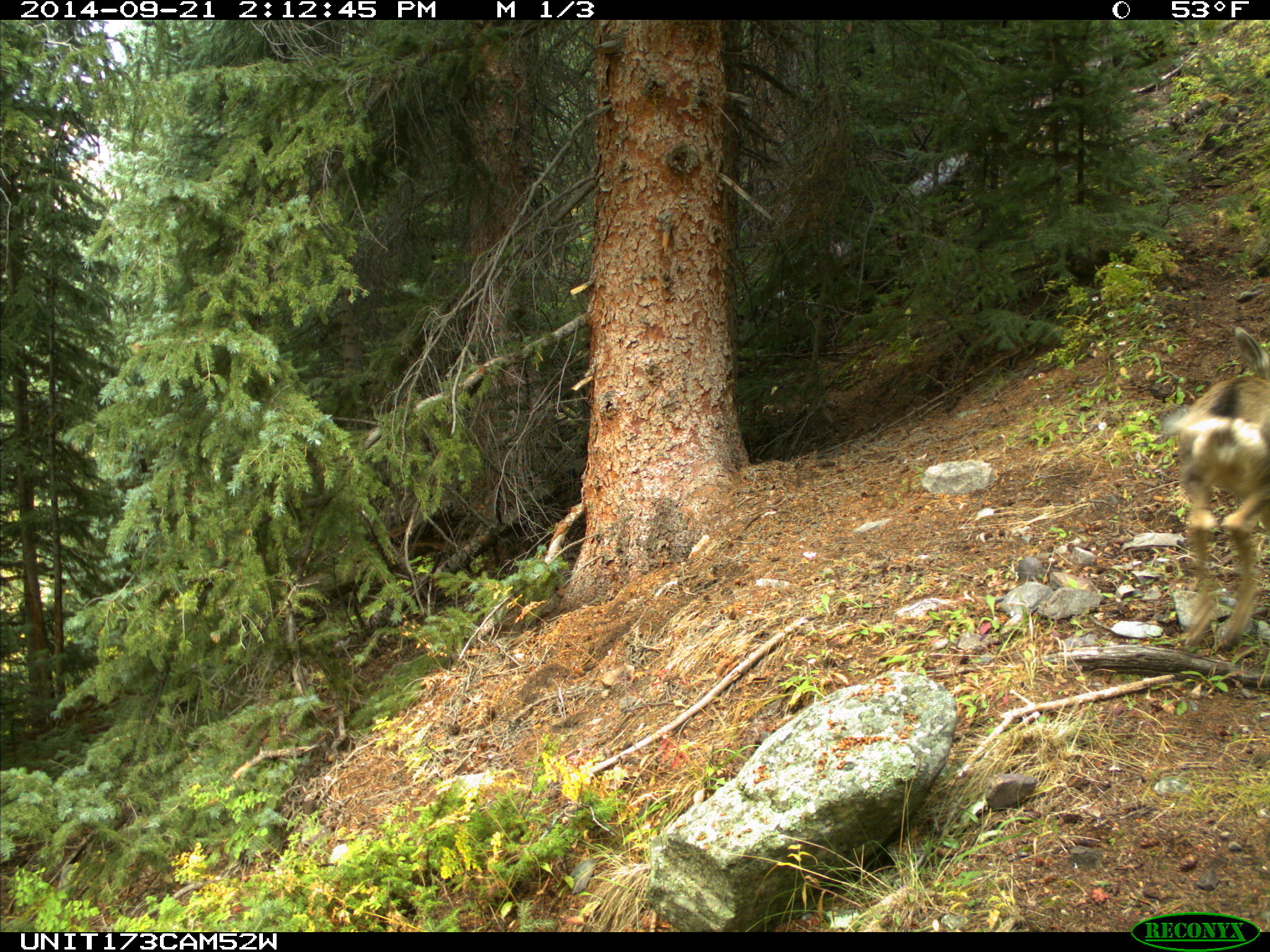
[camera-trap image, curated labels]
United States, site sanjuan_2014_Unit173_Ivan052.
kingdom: Animalia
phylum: Chordata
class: Mammalia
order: Artiodactyla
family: Cervidae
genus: Odocoileus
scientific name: Odocoileus hemionus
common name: mule deer